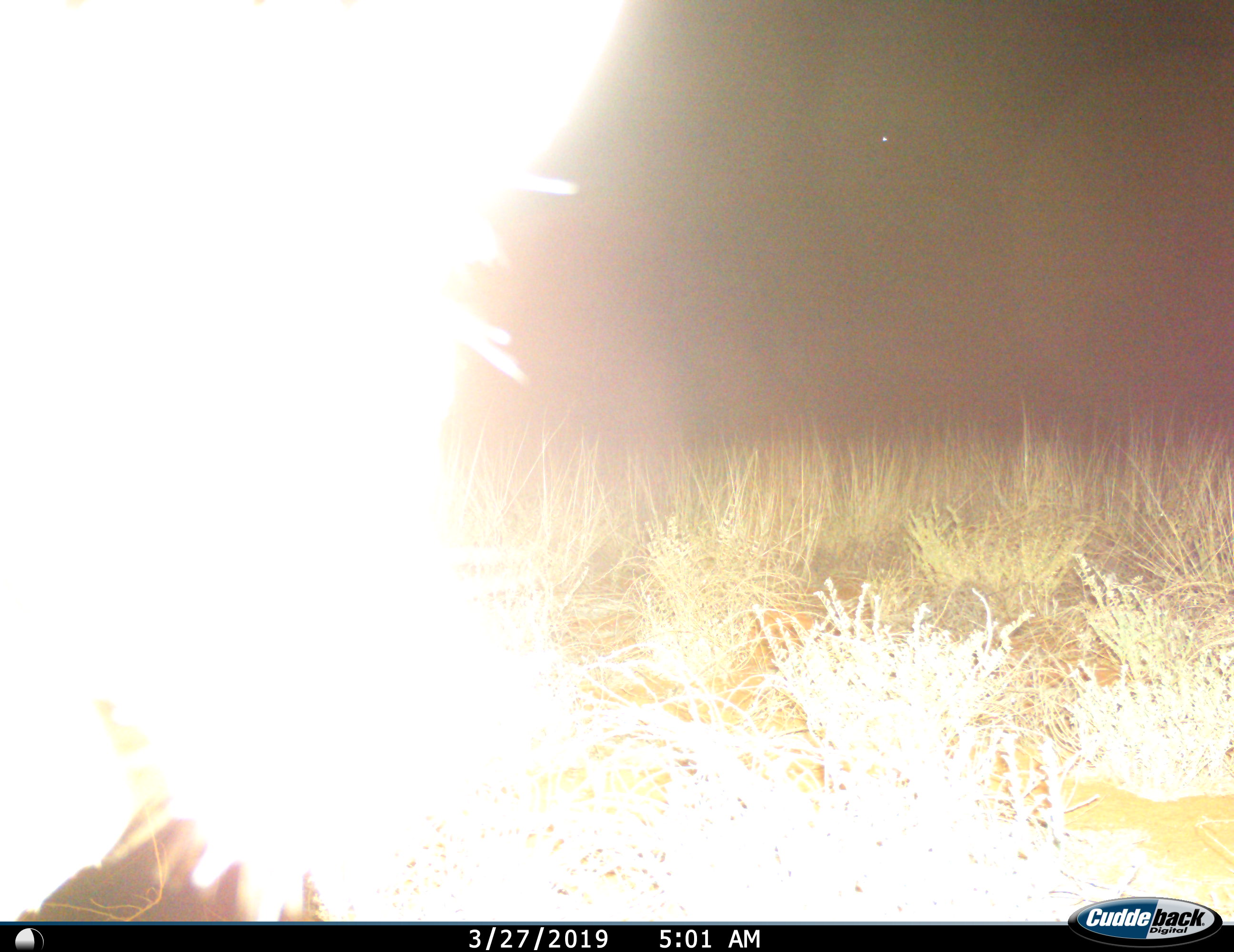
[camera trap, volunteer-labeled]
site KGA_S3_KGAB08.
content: unidentified animal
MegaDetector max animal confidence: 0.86